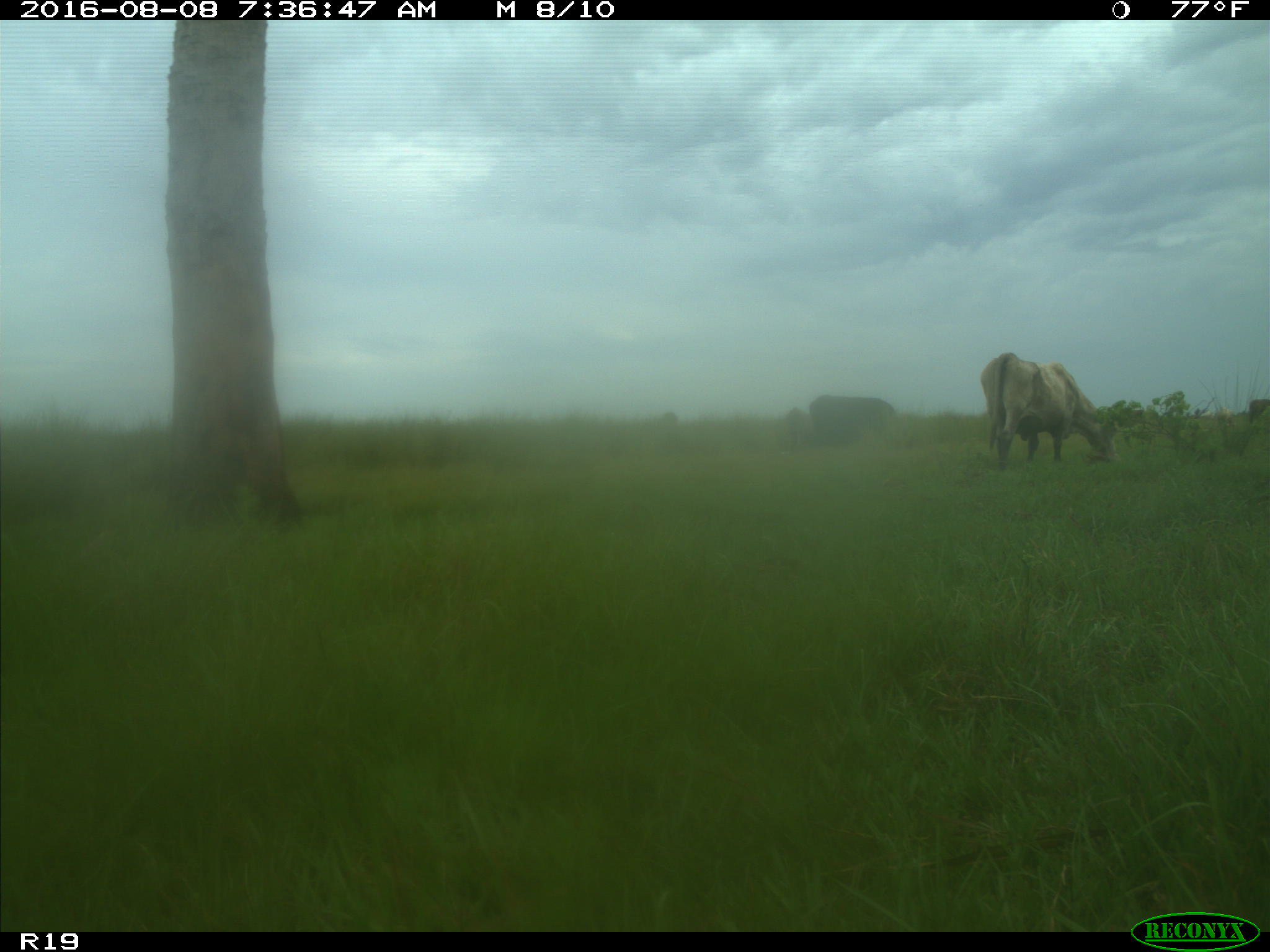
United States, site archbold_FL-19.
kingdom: Animalia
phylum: Chordata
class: Mammalia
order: Artiodactyla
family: Bovidae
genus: Bos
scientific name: Bos taurus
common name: domestic cow